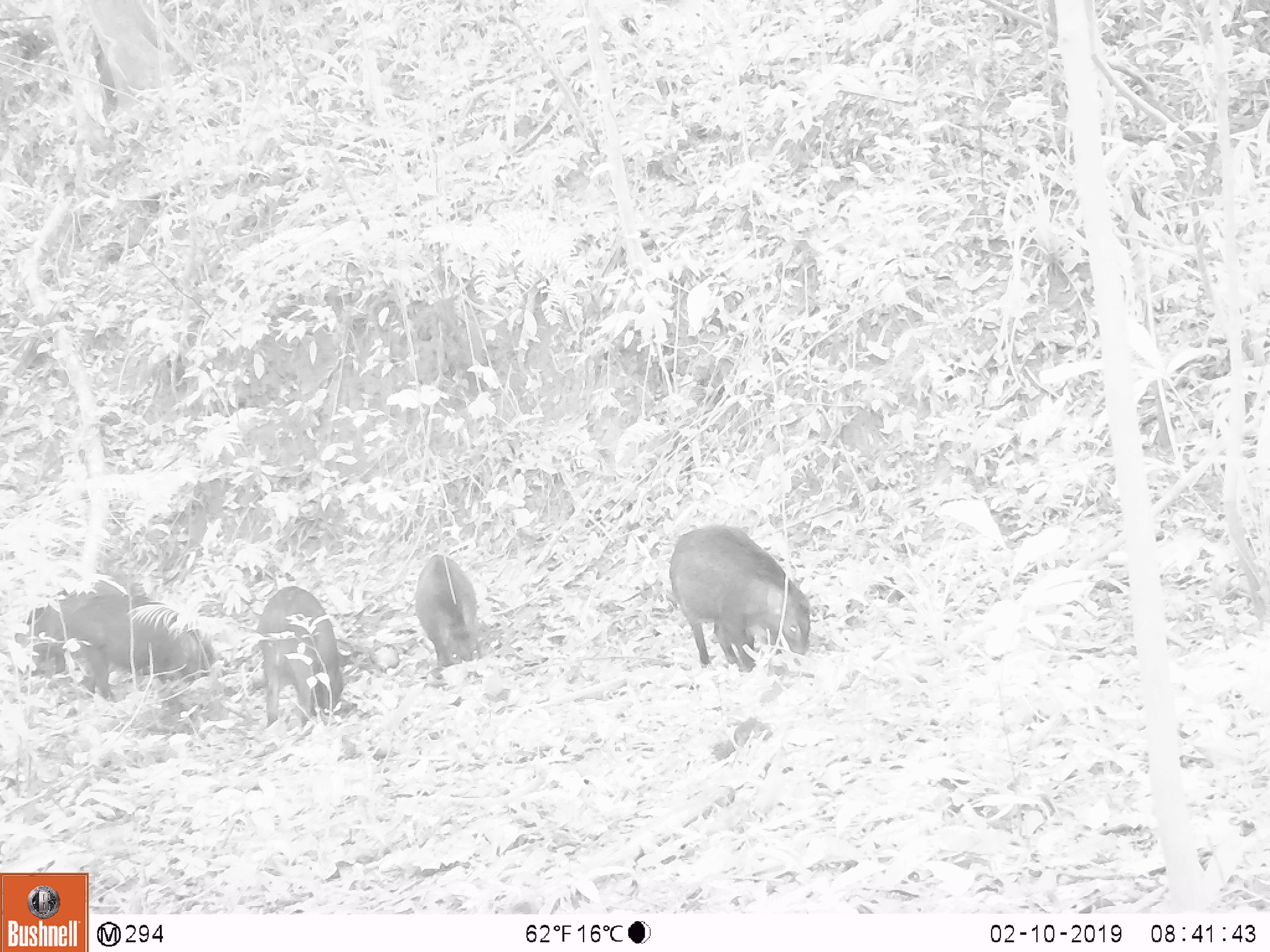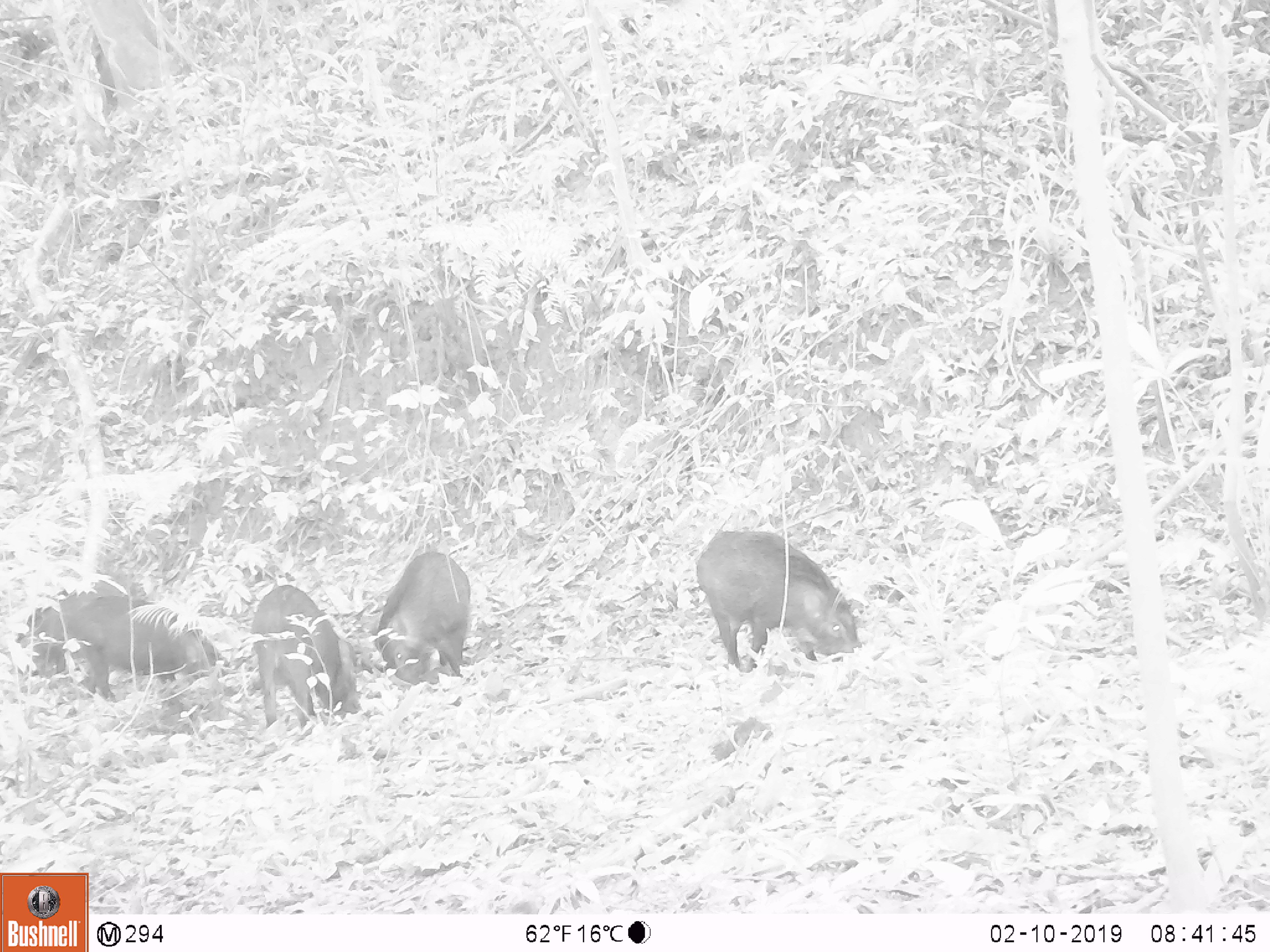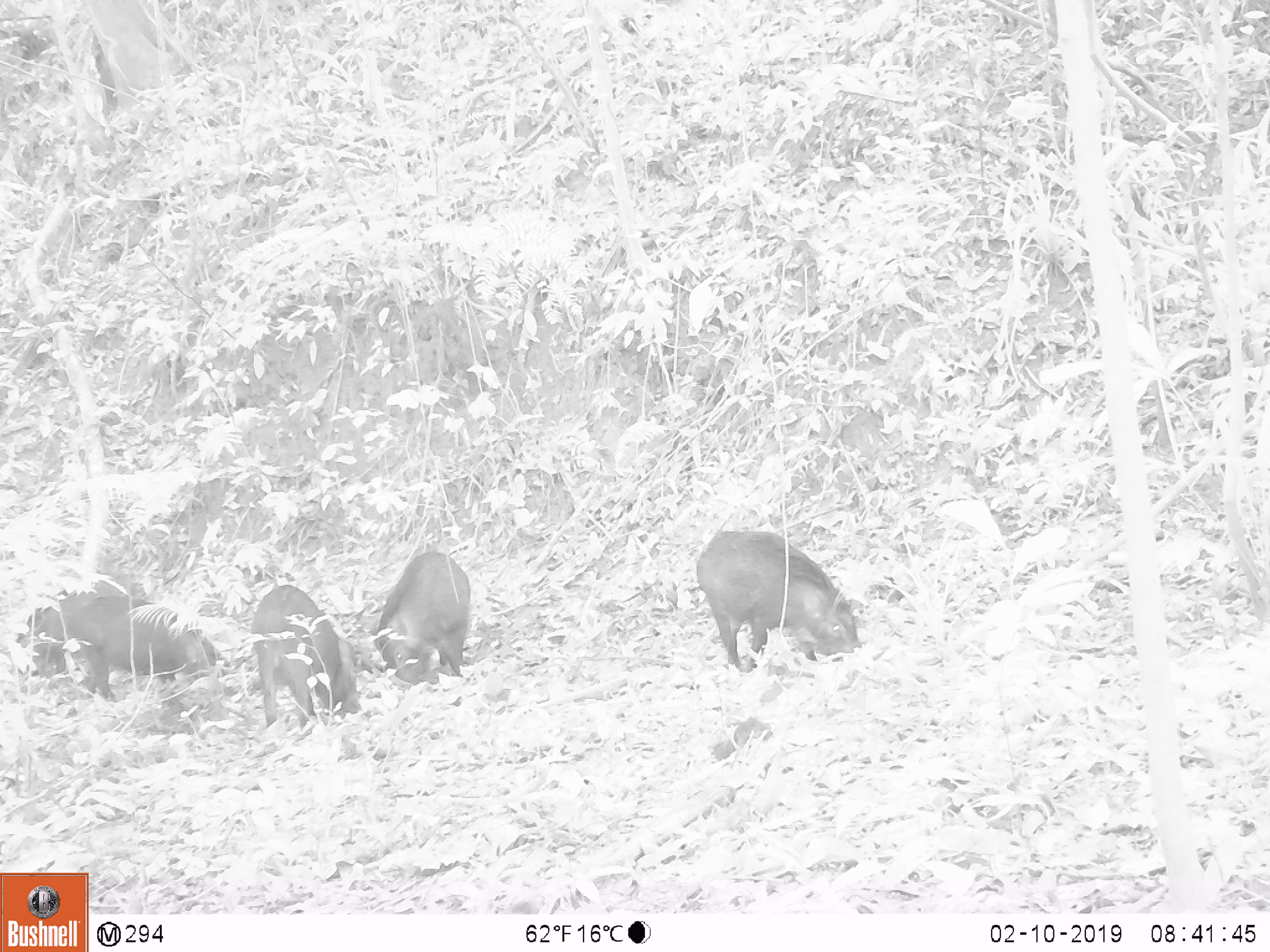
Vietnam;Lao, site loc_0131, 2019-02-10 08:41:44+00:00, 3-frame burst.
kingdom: Animalia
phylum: Chordata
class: Mammalia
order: Artiodactyla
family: Suidae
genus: Sus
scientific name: Sus scrofa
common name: eurasian wild pig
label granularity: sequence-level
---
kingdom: Animalia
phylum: Chordata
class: Aves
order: Galliformes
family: Phasianidae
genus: Gallus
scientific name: Gallus gallus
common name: red junglefowl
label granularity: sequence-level